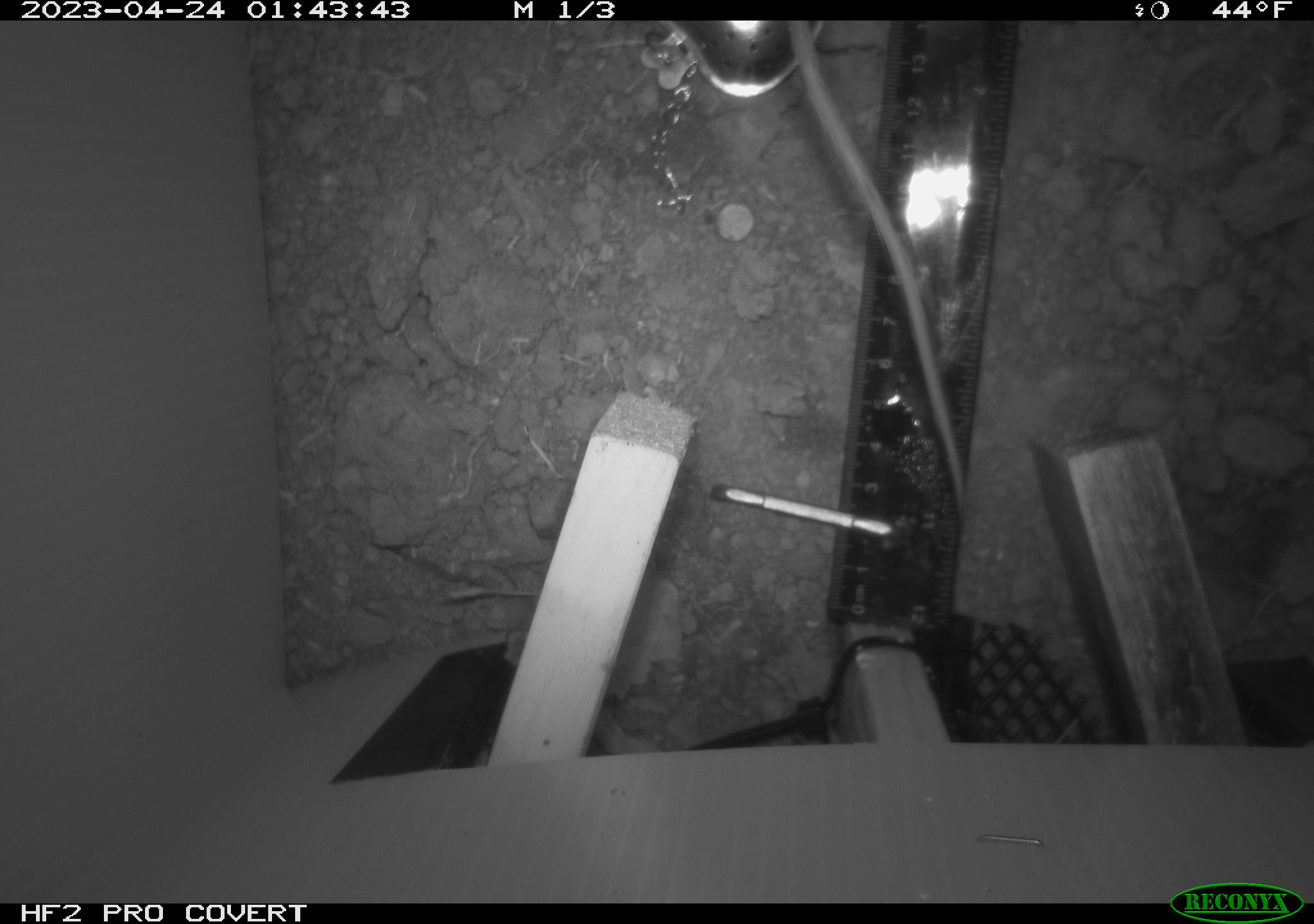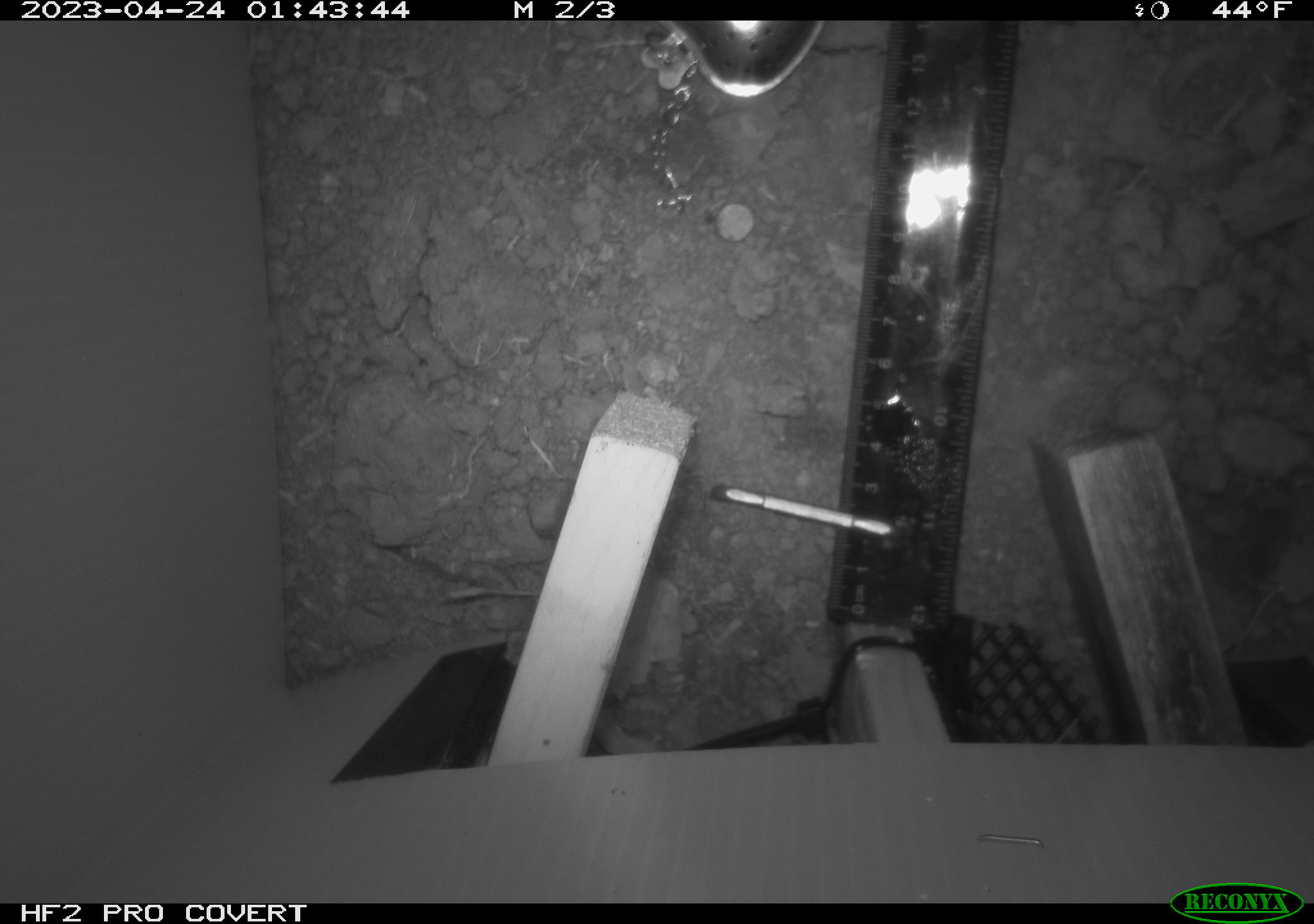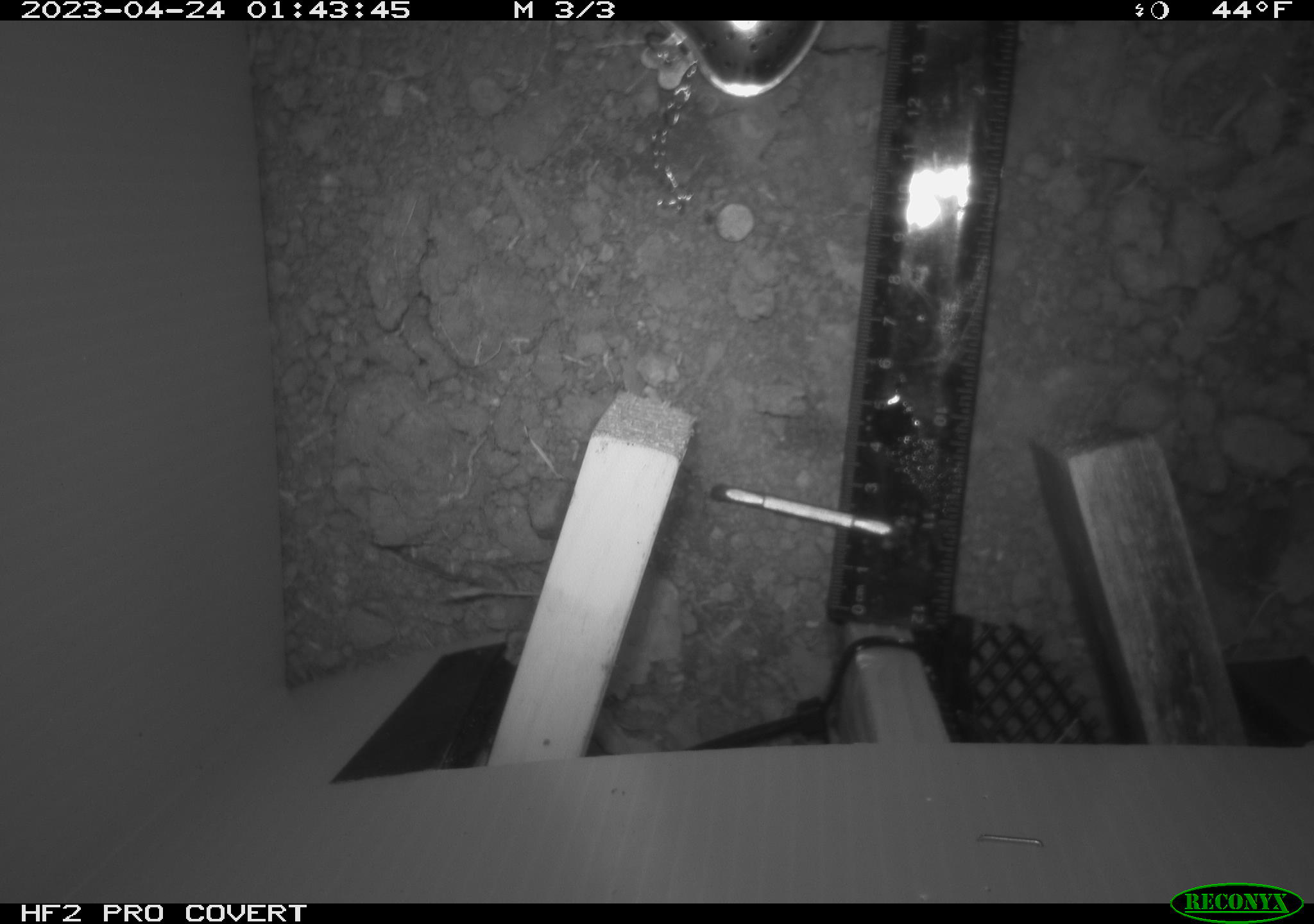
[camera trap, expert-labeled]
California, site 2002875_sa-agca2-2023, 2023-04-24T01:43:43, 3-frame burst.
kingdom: Animalia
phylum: Chordata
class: Mammalia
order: Rodentia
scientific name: Rodentia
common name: mouse species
Mouse species (Rodentia).